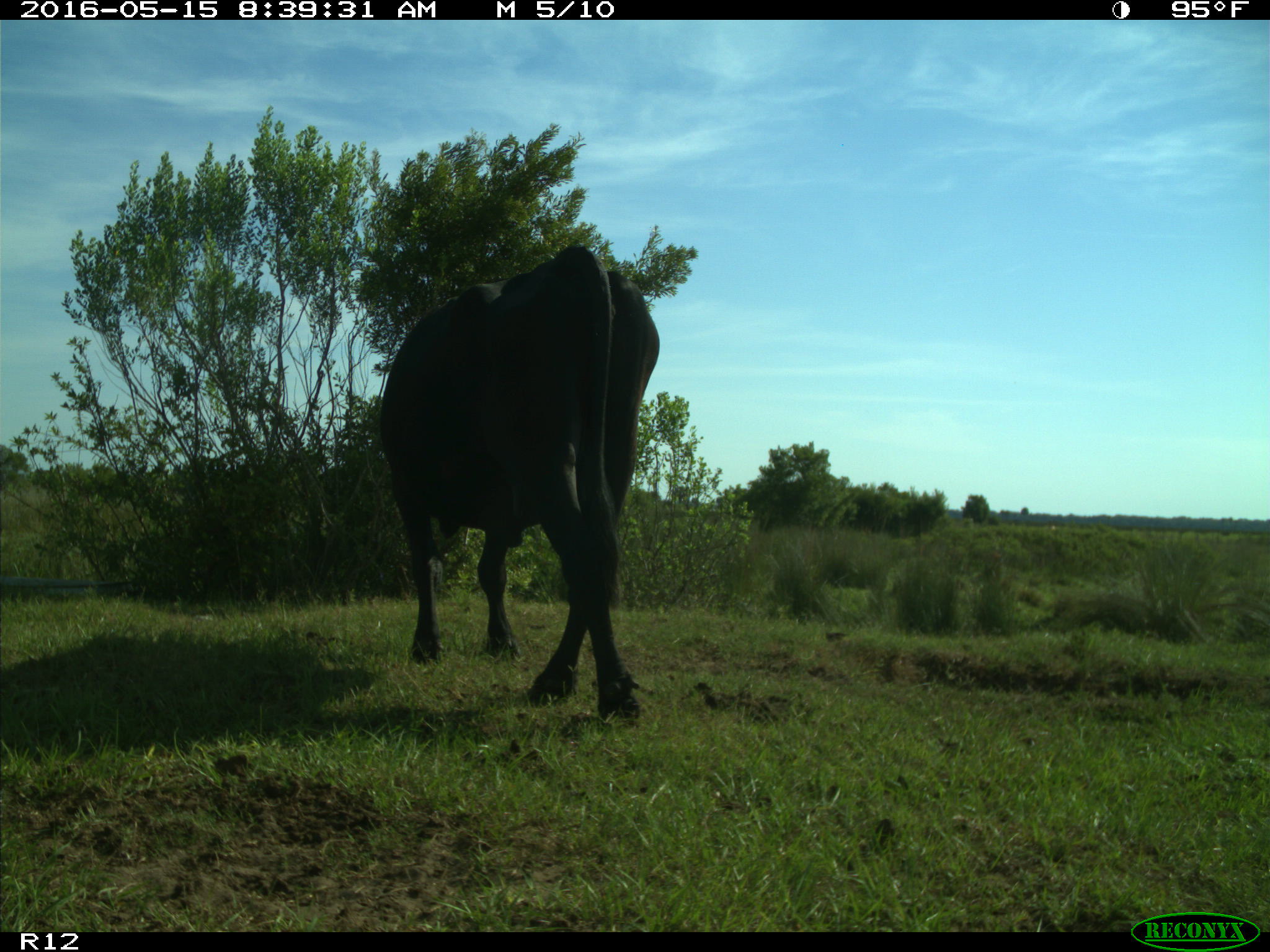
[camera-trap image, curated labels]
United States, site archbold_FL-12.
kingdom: Animalia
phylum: Chordata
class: Mammalia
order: Artiodactyla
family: Bovidae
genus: Bos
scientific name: Bos taurus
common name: domestic cow